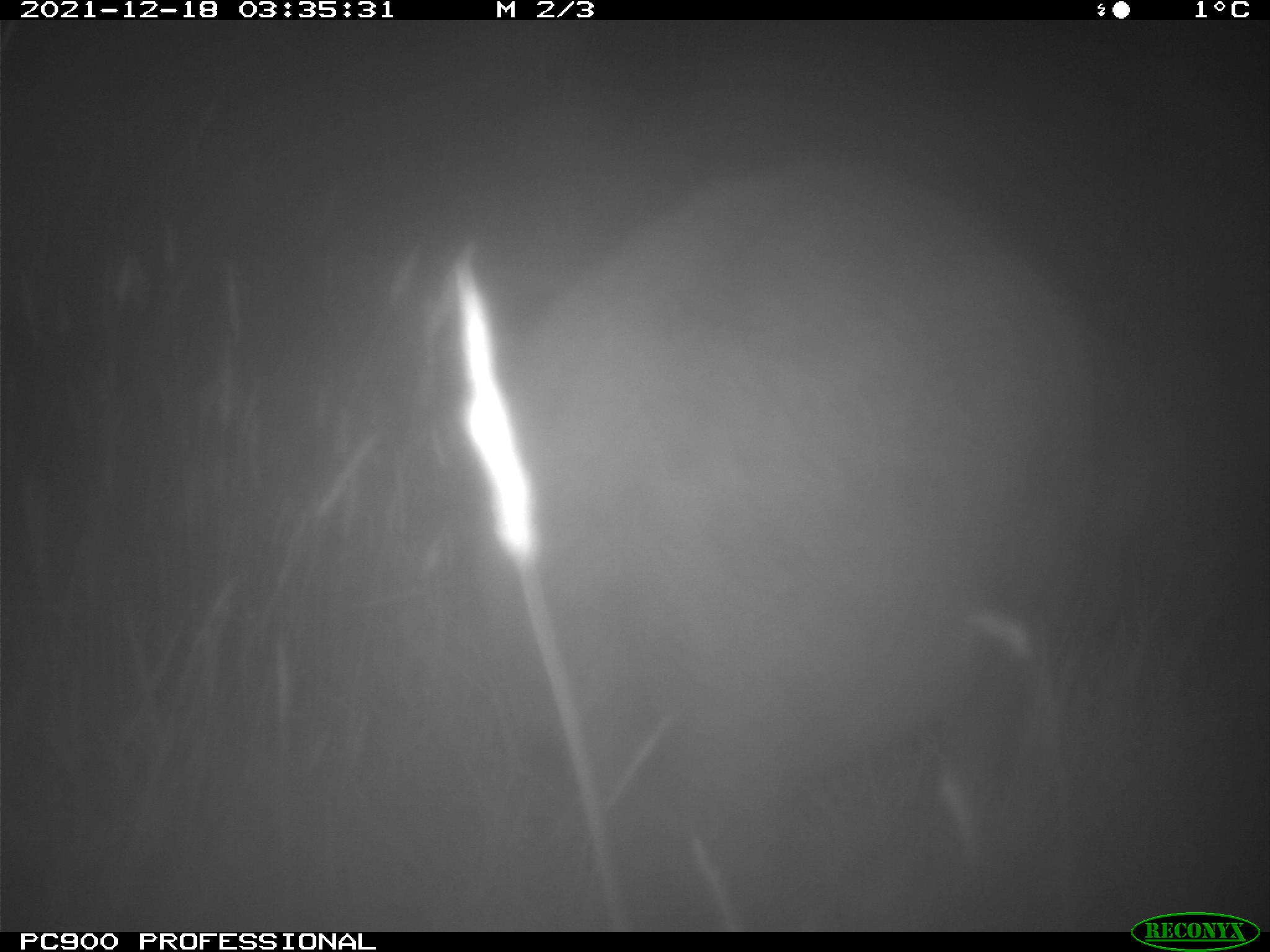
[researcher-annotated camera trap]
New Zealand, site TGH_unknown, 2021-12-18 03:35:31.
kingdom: Animalia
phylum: Chordata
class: Mammalia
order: Diprotodontia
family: Macropodidae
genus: Notamacropus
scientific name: Notamacropus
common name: wallaby